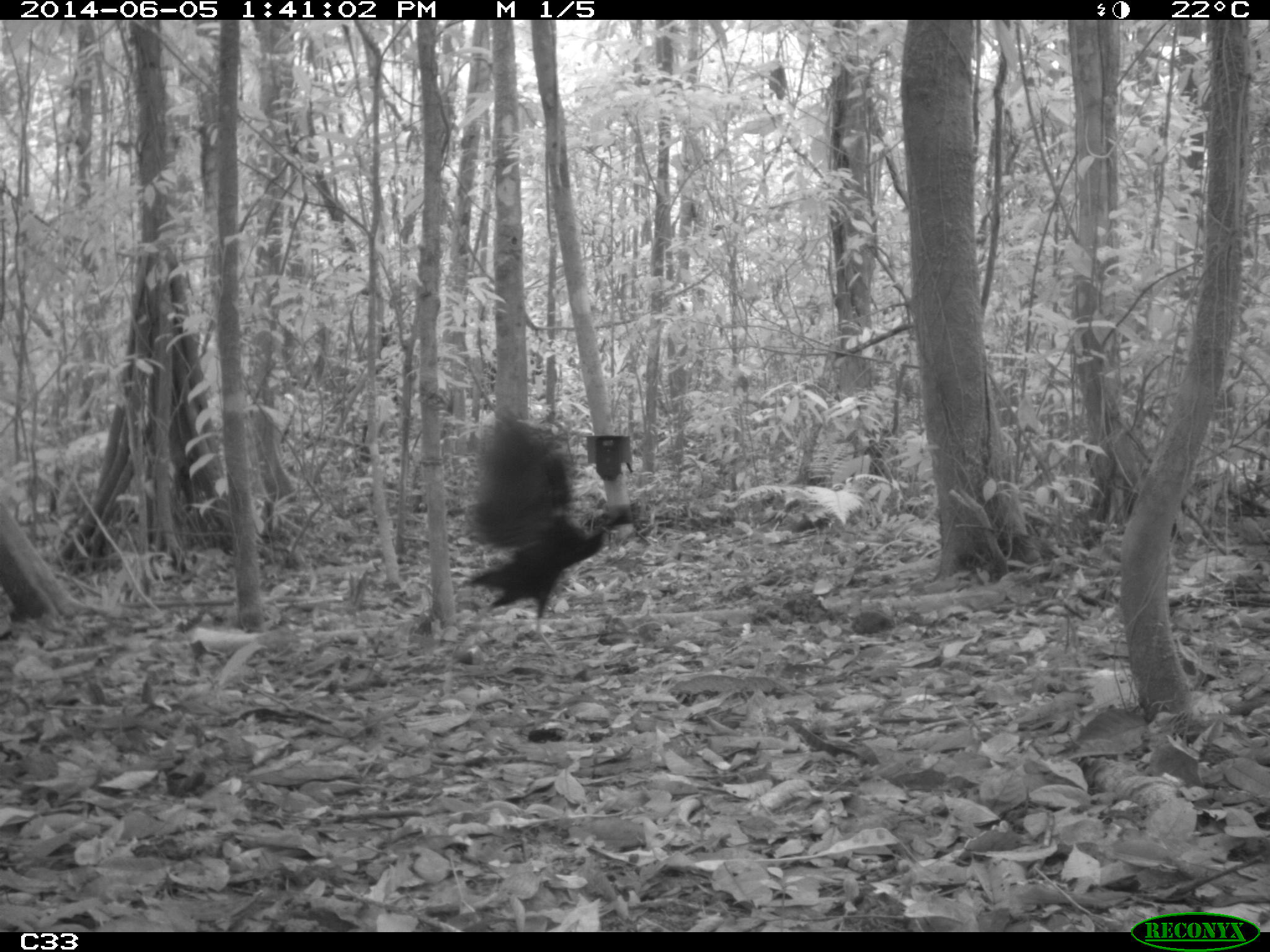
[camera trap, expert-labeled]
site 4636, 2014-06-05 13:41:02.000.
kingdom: Animalia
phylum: Chordata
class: Aves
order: Gruiformes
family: Psophiidae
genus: Psophia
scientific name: Psophia crepitans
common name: gray-winged trumpeter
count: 6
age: adult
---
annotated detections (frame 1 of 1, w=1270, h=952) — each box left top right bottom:
psophia crepitans: 455 410 639 687